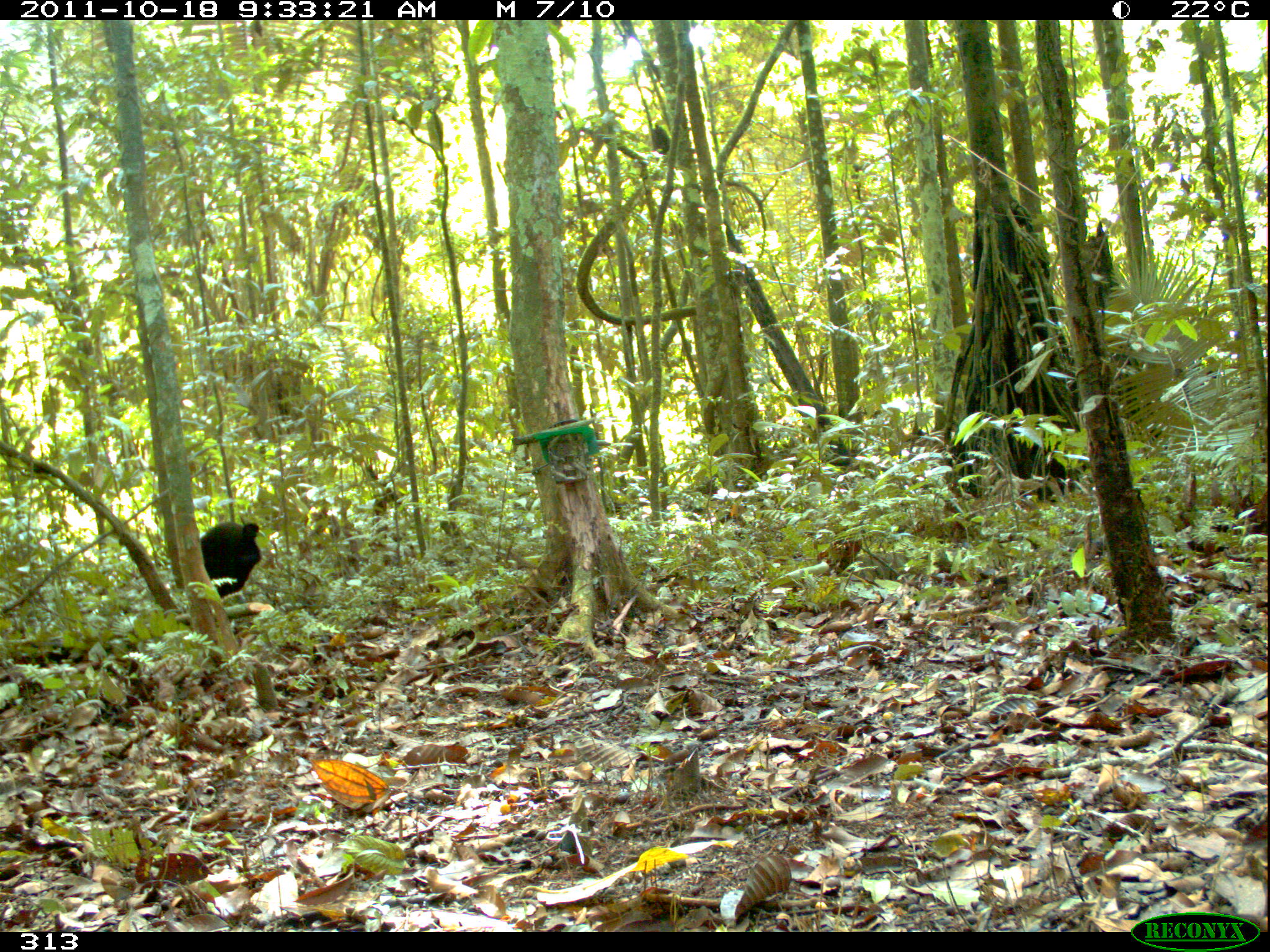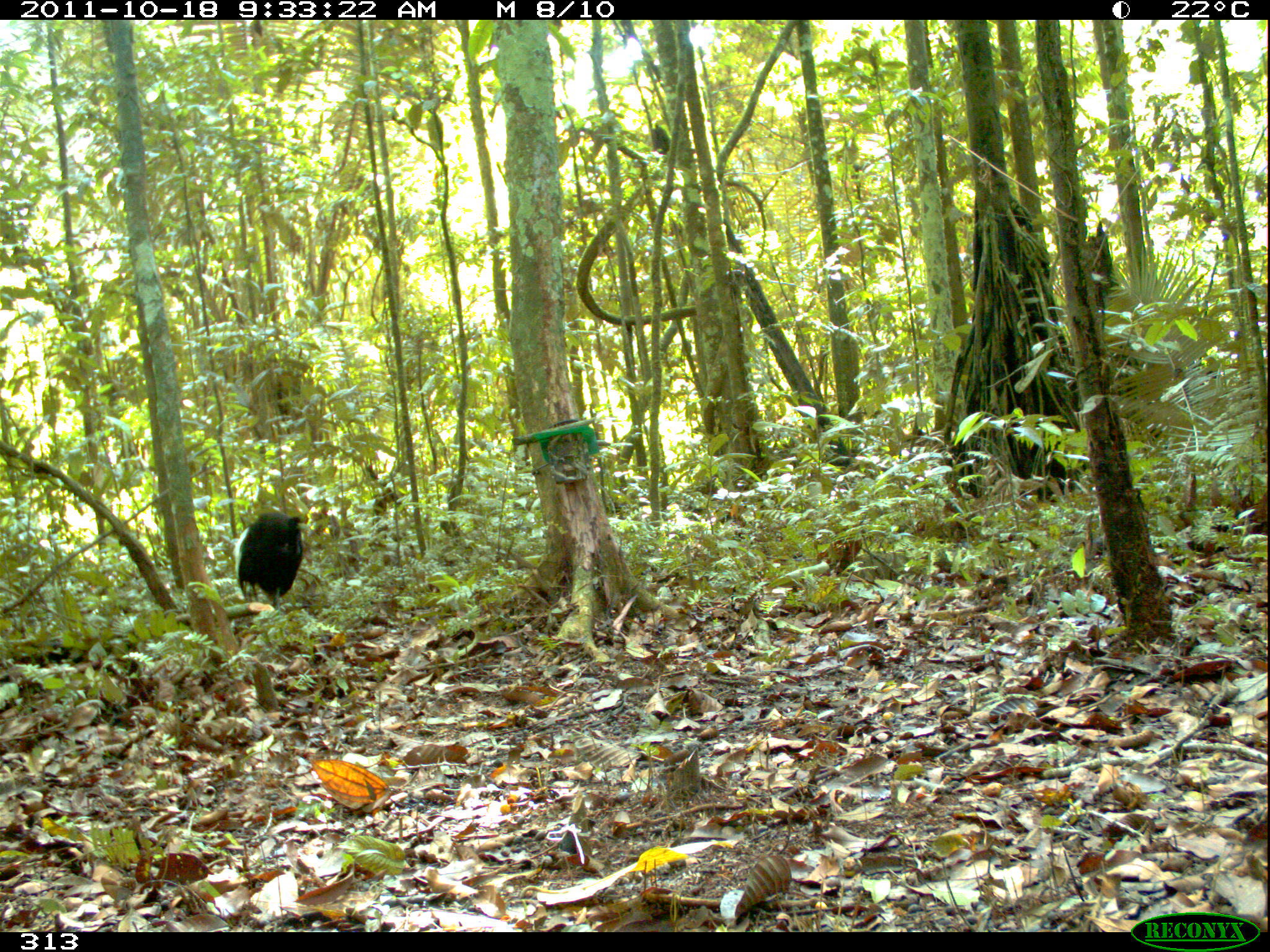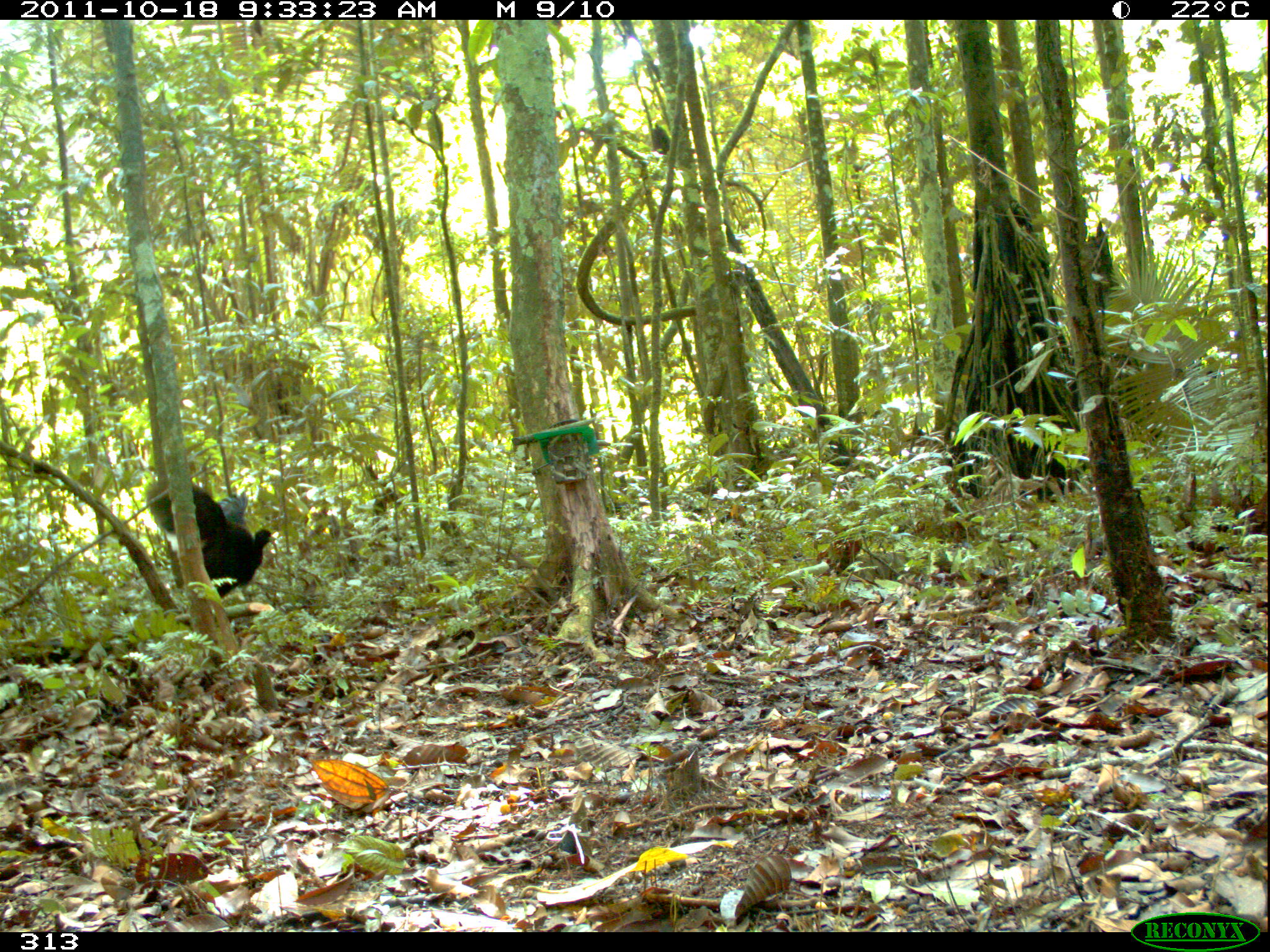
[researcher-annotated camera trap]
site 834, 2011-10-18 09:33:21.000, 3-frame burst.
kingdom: Animalia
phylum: Chordata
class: Aves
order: Gruiformes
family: Psophiidae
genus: Psophia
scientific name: Psophia leucoptera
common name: pale-winged trumpeter